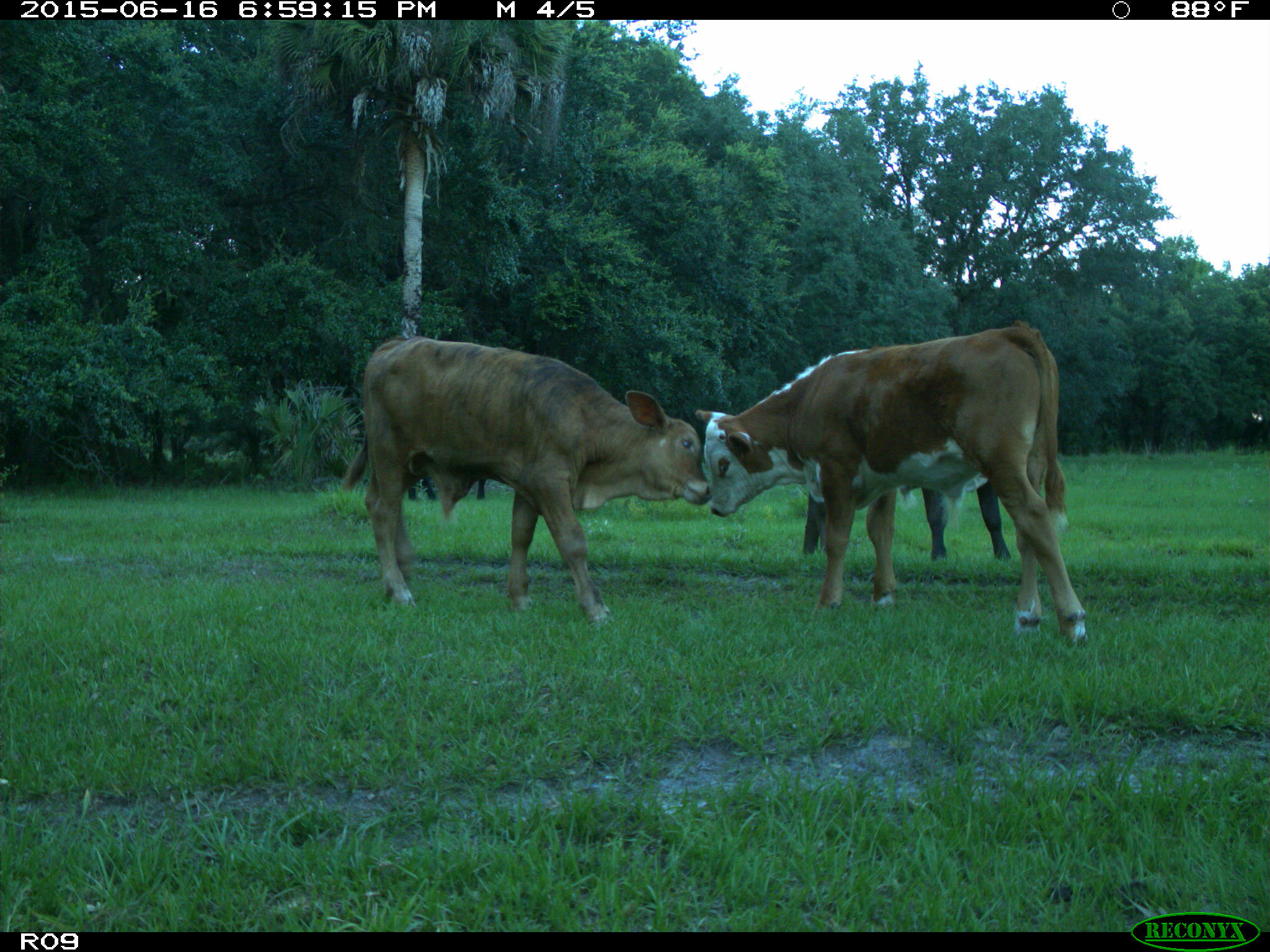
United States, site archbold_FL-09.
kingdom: Animalia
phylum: Chordata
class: Mammalia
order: Artiodactyla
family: Bovidae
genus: Bos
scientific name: Bos taurus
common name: domestic cow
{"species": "Bos taurus (domestic cow)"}